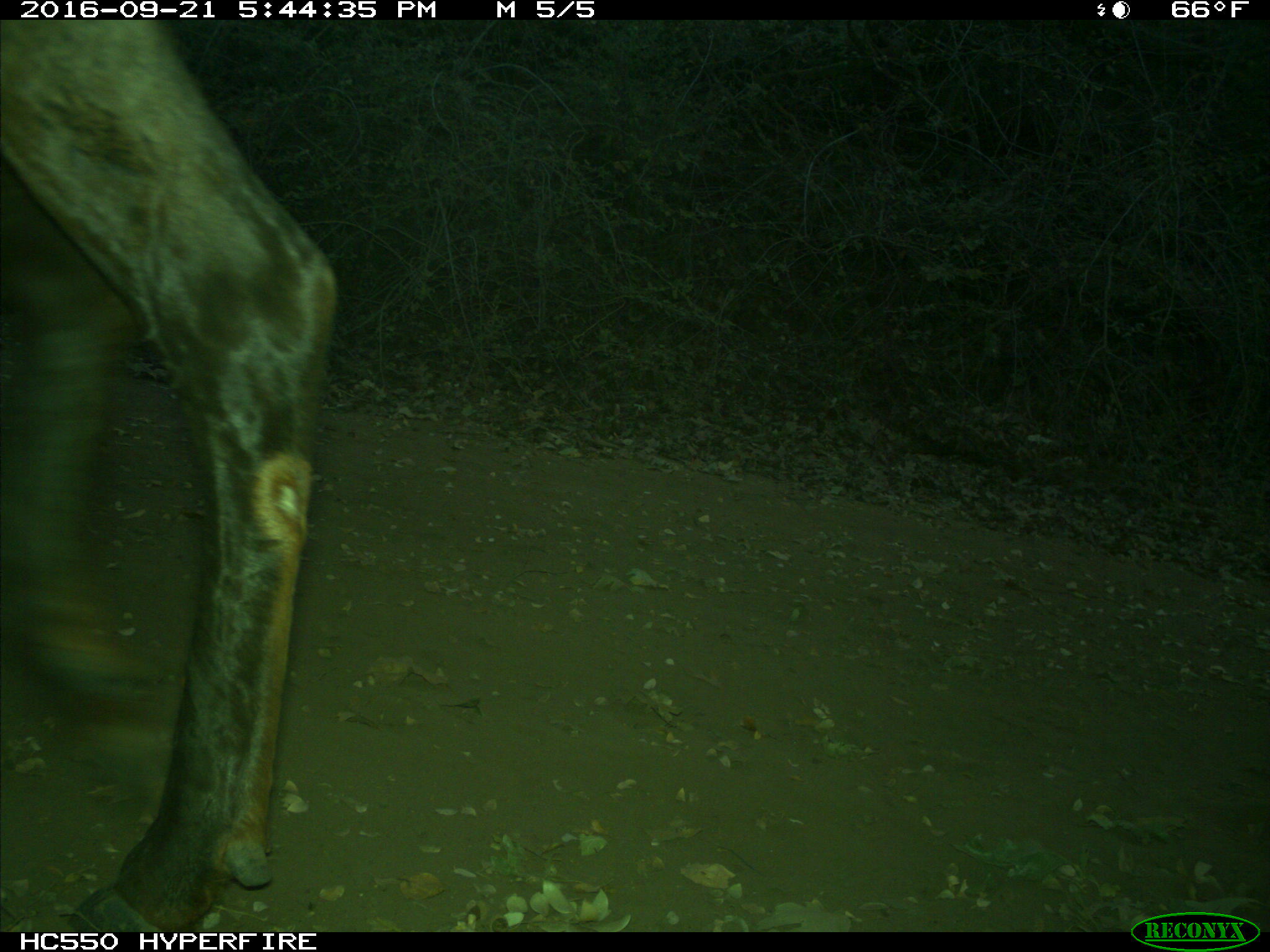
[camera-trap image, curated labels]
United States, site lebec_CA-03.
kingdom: Animalia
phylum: Chordata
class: Mammalia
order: Artiodactyla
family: Cervidae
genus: Cervus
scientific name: Cervus canadensis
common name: elk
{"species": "Cervus canadensis (elk)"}